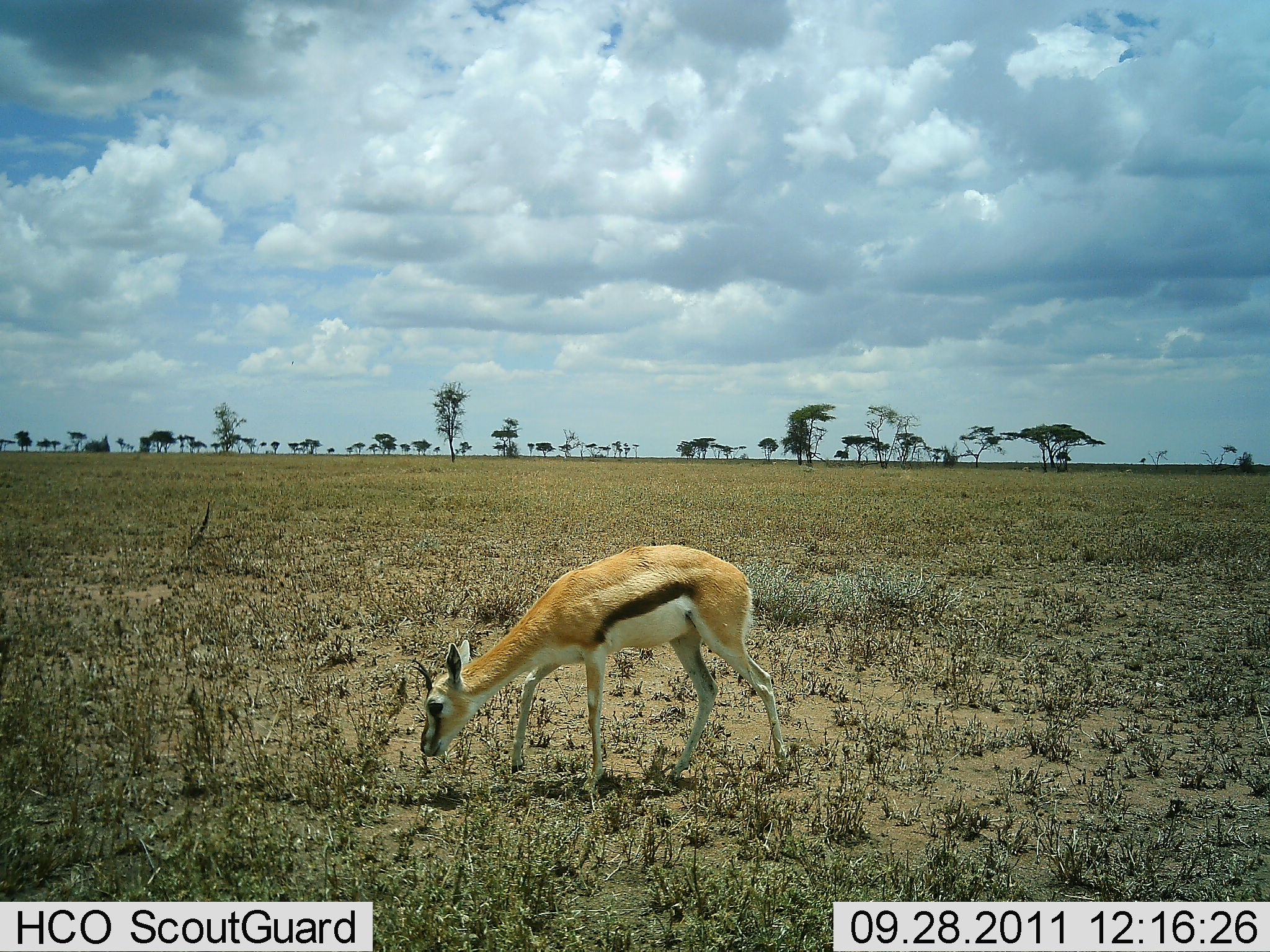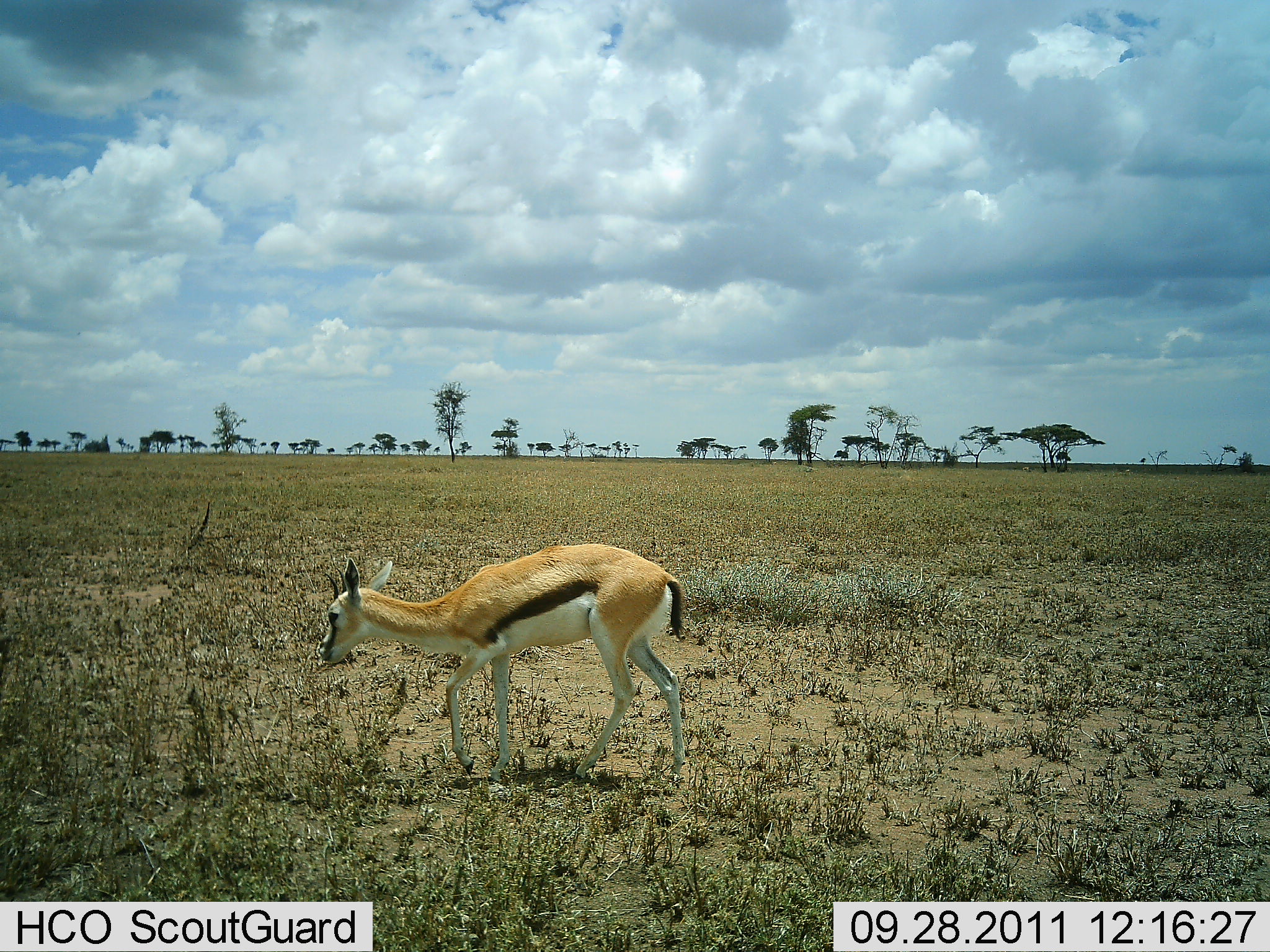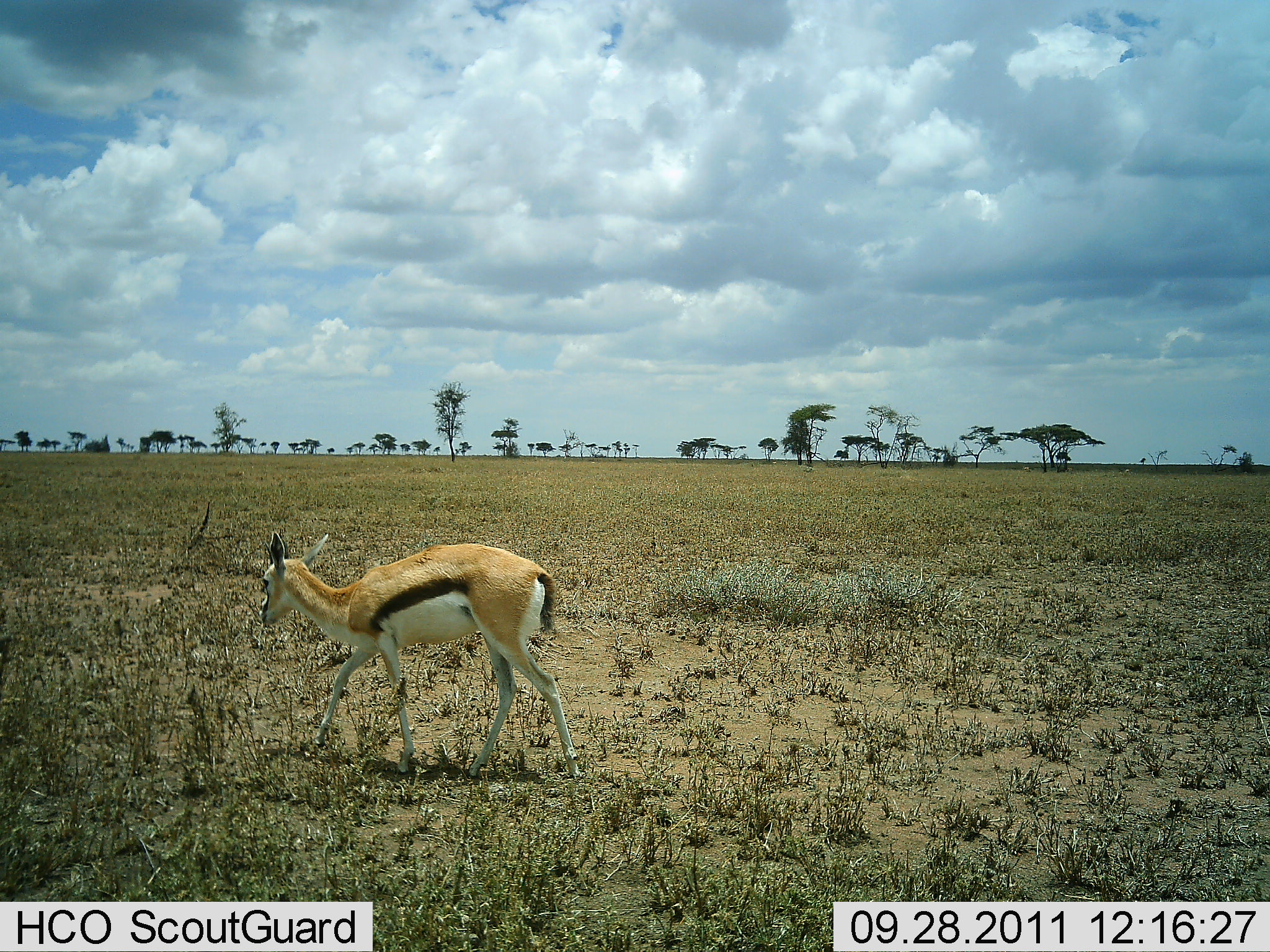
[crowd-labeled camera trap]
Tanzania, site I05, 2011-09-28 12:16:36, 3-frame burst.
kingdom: Animalia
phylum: Chordata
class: Mammalia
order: Artiodactyla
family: Bovidae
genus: Eudorcas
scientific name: Eudorcas thomsonii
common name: thomson's gazelle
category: gazellethomsons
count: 1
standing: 6%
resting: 0%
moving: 88%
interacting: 0%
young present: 6%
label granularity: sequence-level